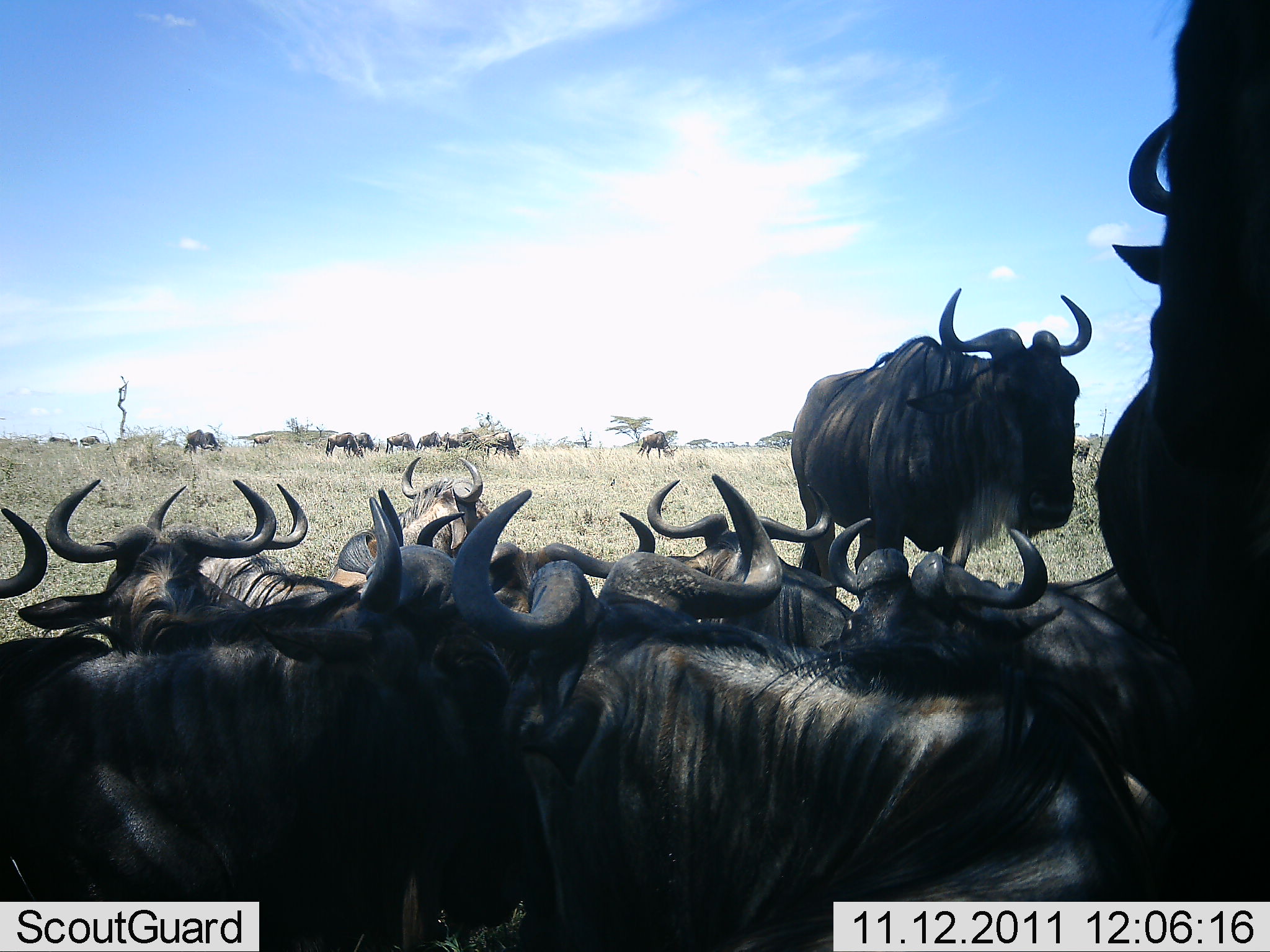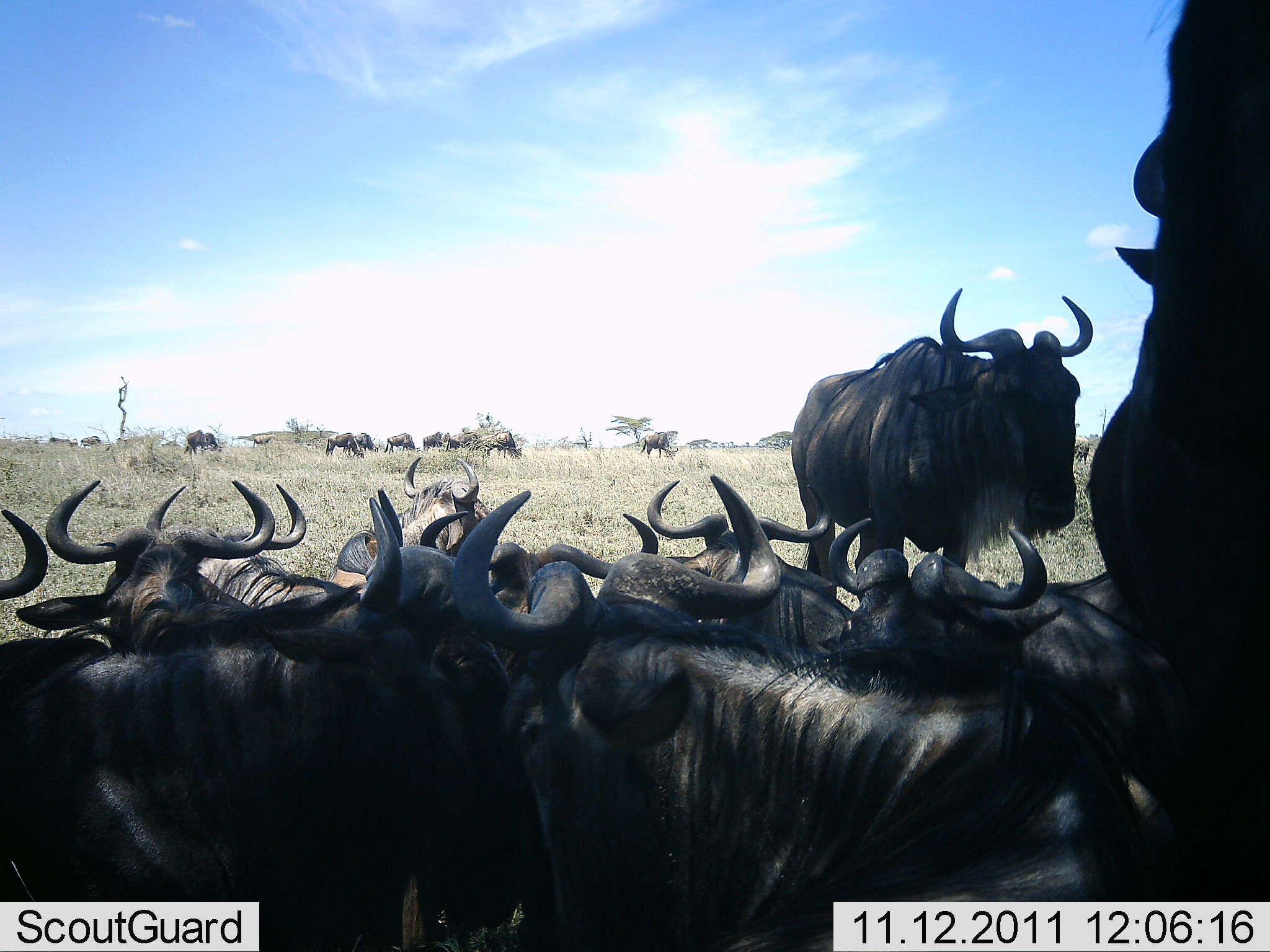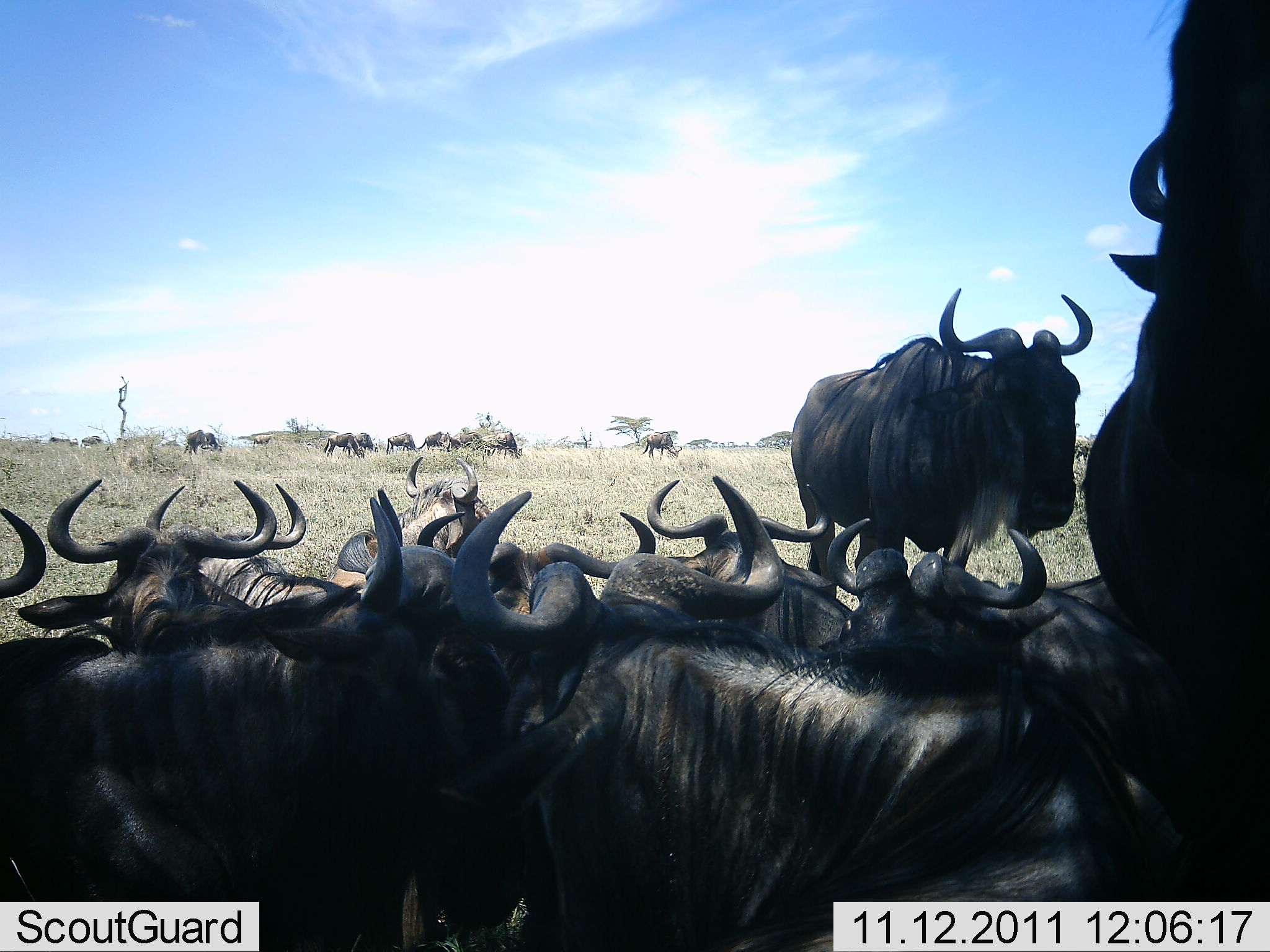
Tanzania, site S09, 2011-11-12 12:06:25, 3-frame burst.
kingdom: Animalia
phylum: Chordata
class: Mammalia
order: Artiodactyla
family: Bovidae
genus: Connochaetes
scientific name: Connochaetes taurinus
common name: blue wildebeest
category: wildebeest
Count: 11-50.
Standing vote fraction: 82%.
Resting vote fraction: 82%.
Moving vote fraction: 18%.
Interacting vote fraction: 18%.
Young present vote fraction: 0%.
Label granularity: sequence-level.